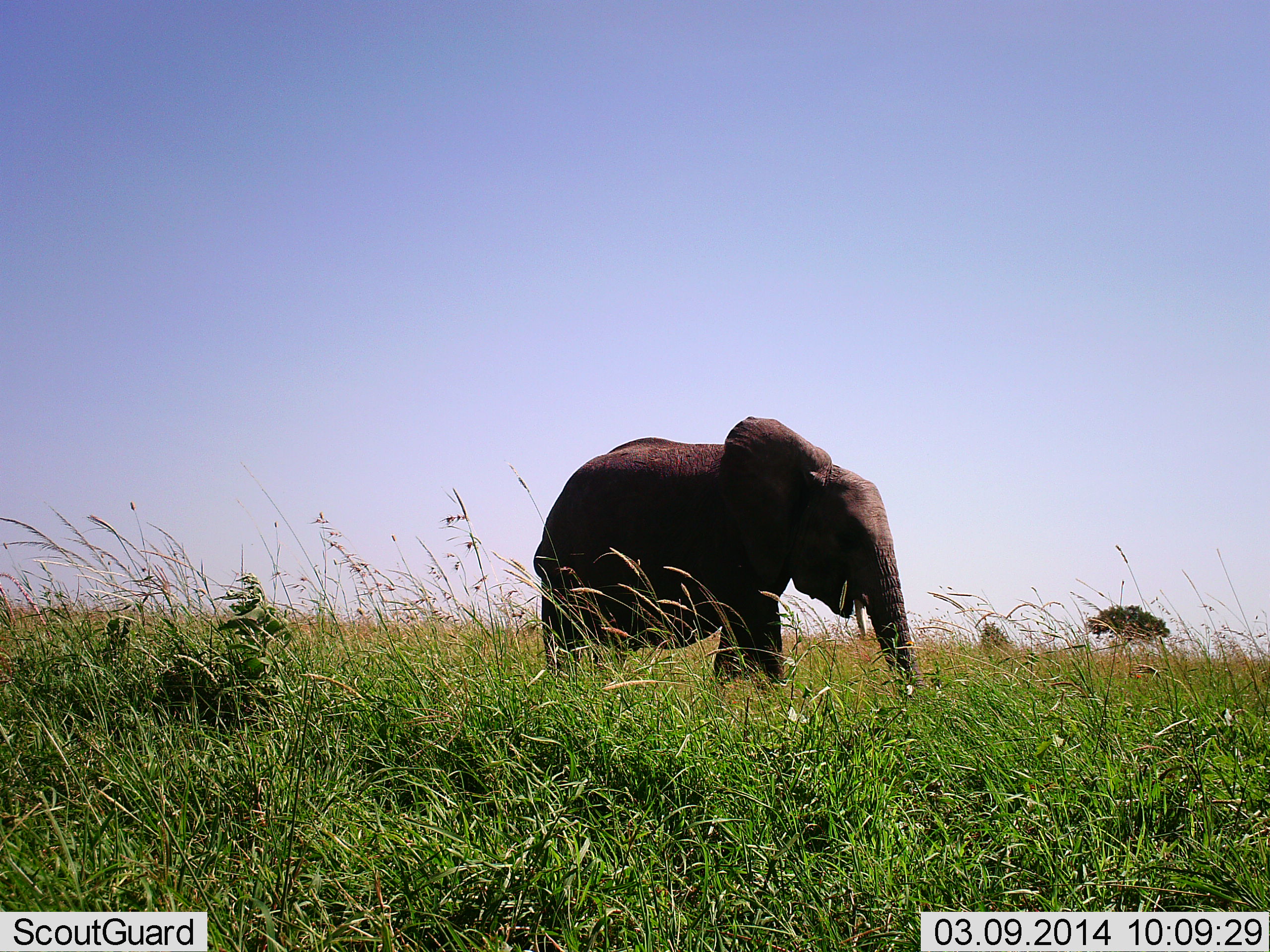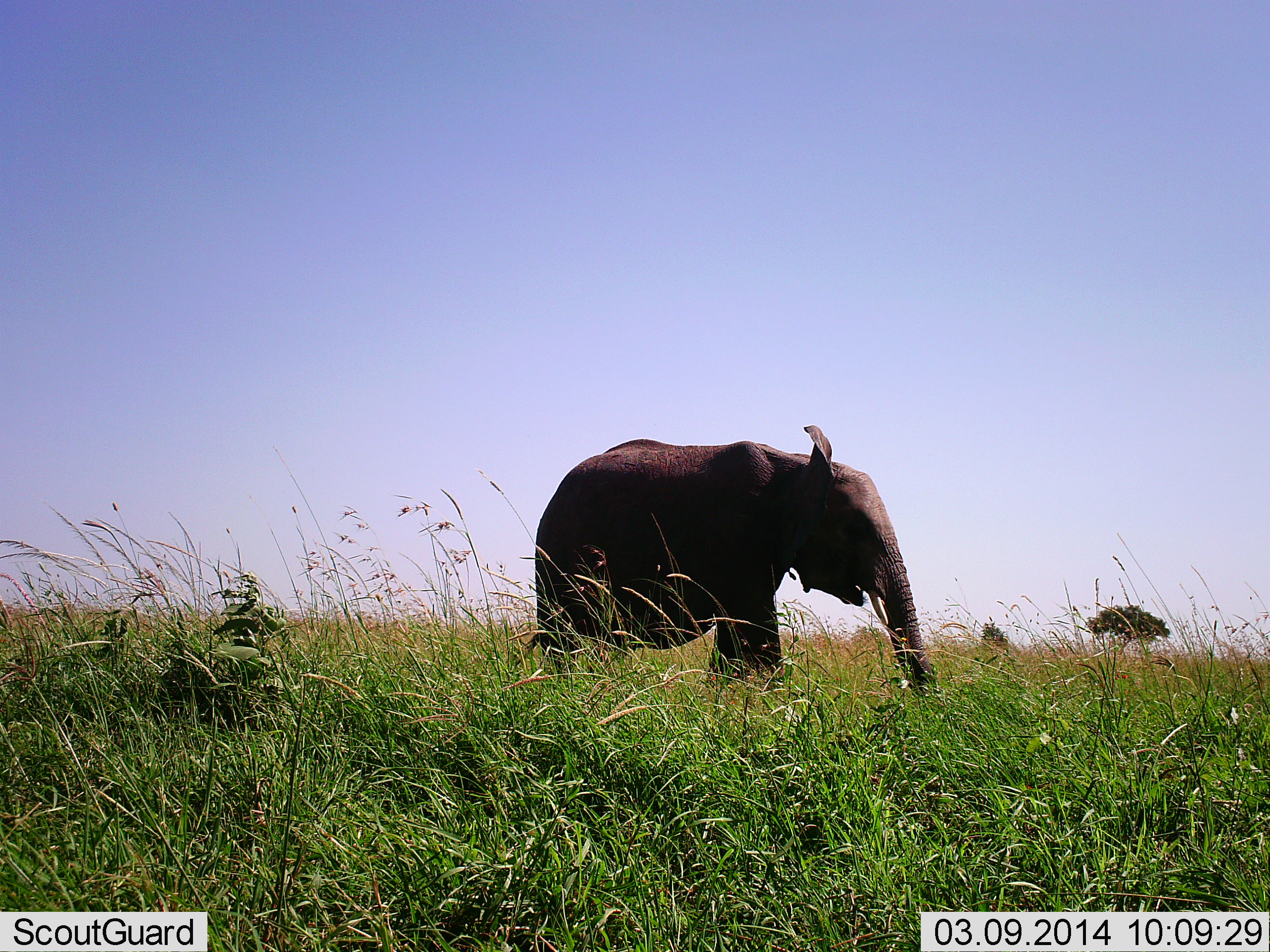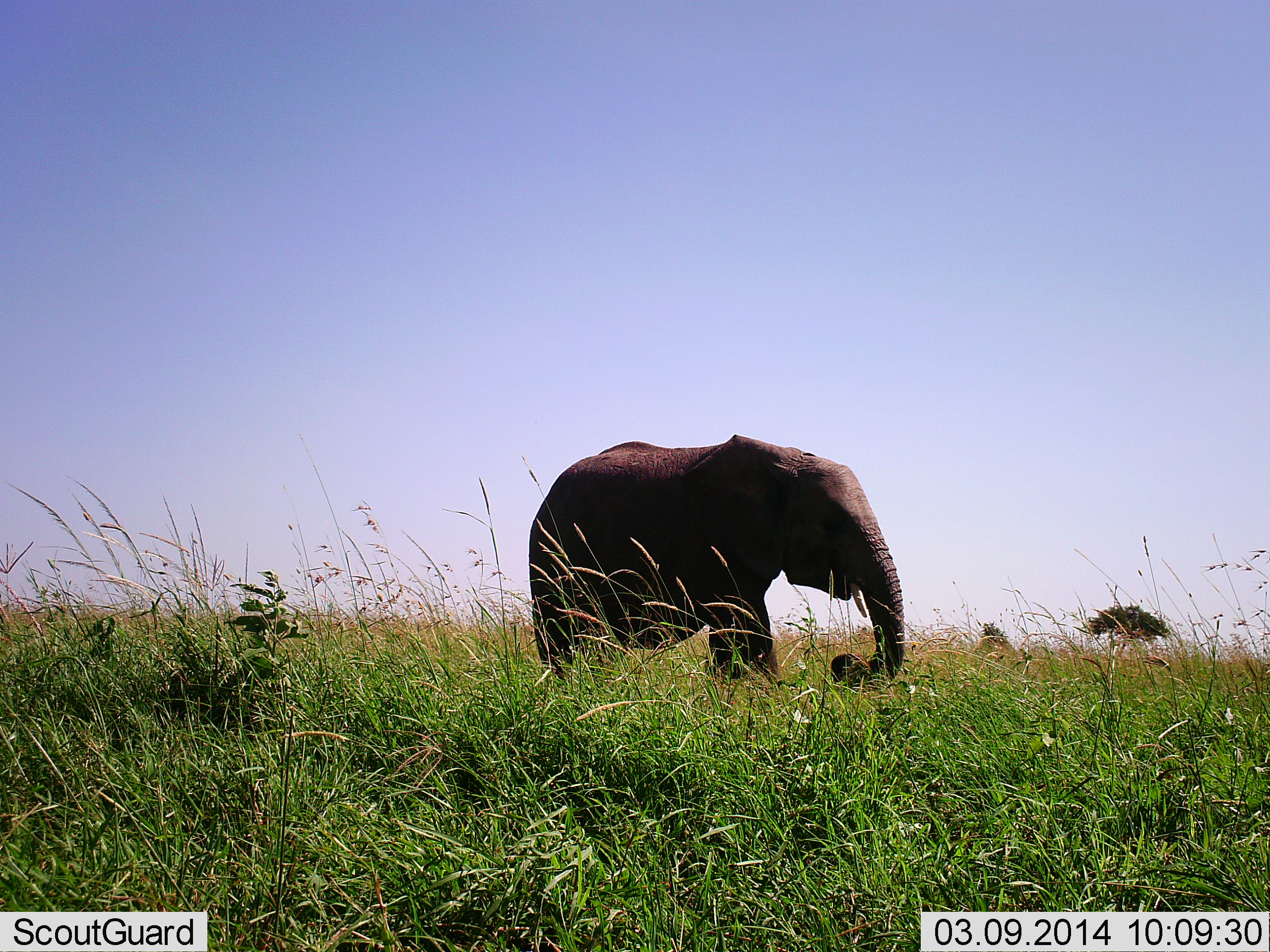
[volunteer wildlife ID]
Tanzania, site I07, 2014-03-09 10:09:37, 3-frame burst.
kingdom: Animalia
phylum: Chordata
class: Mammalia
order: Proboscidea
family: Elephantidae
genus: Loxodonta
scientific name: Loxodonta africana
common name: african bush elephant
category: elephant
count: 1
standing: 50%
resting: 0%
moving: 30%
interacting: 0%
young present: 0%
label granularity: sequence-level